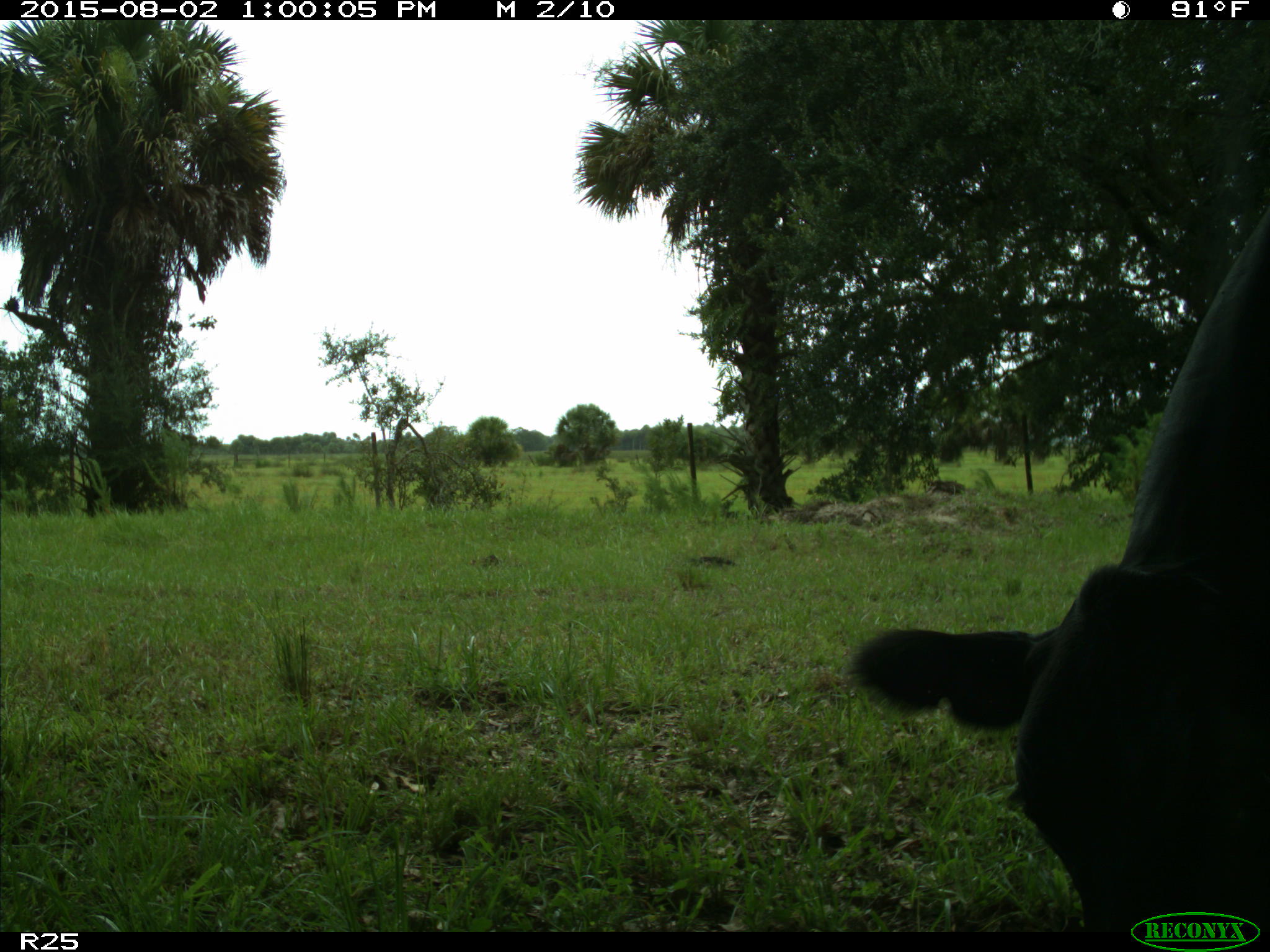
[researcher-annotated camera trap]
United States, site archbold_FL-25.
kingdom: Animalia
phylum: Chordata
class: Mammalia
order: Artiodactyla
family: Bovidae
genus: Bos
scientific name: Bos taurus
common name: domestic cow